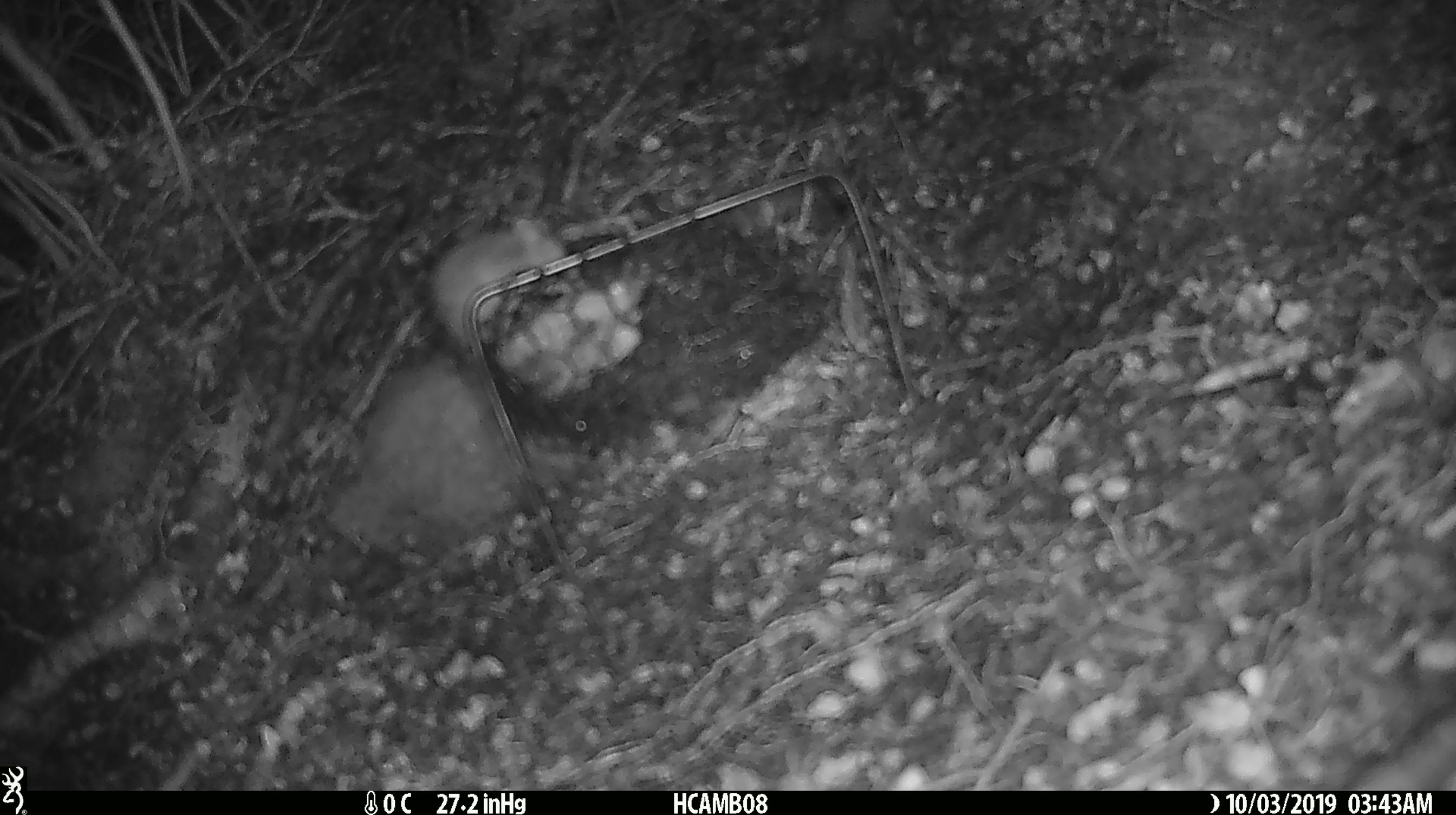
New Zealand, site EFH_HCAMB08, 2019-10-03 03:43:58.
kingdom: Animalia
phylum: Chordata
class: Mammalia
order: Rodentia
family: Muridae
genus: Mus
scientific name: Mus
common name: mouse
Mouse (Mus).